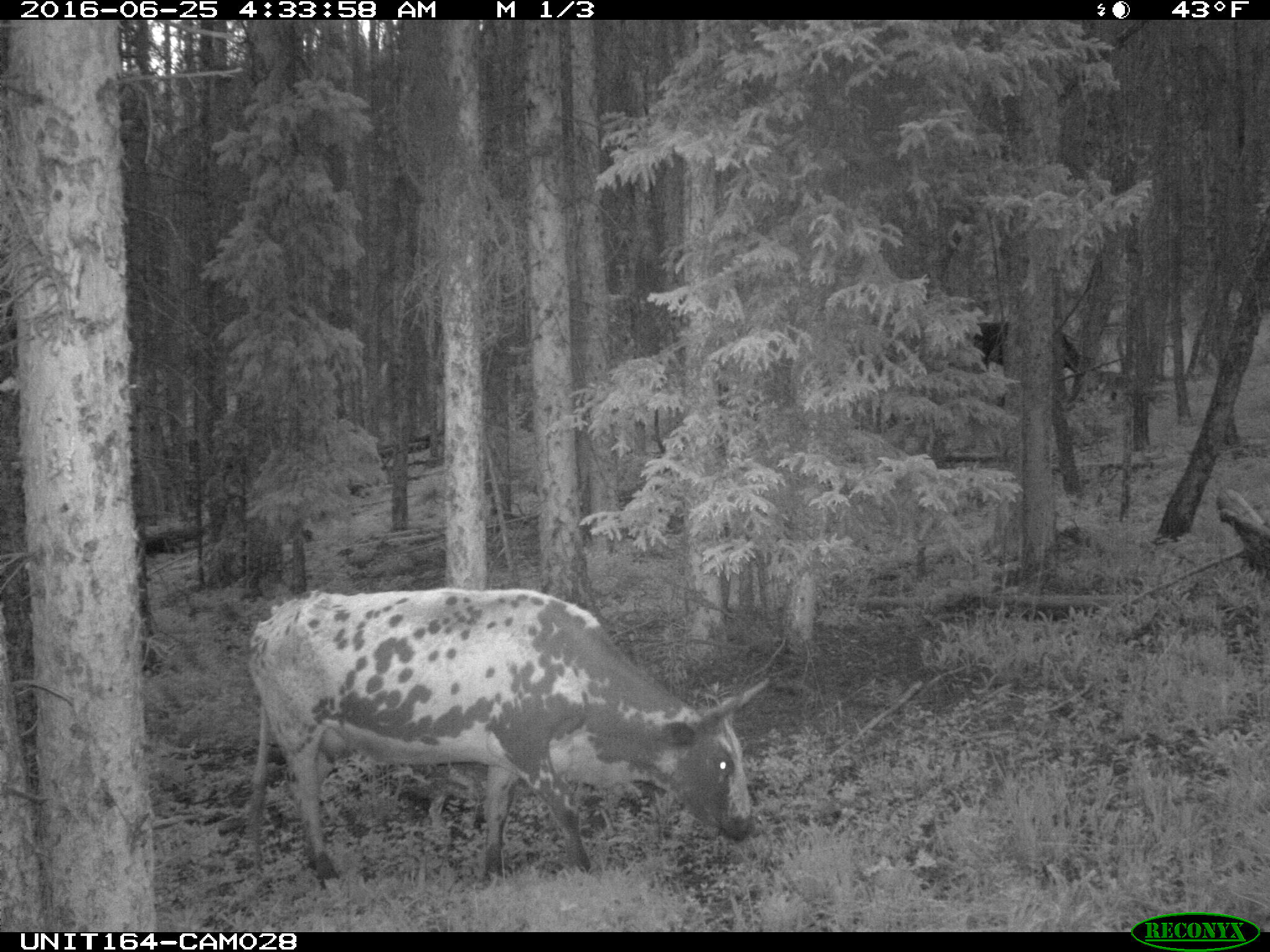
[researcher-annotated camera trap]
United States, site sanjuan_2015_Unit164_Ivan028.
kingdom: Animalia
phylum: Chordata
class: Mammalia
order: Artiodactyla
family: Bovidae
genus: Bos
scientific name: Bos taurus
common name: domestic cow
Bos taurus (domestic cow).